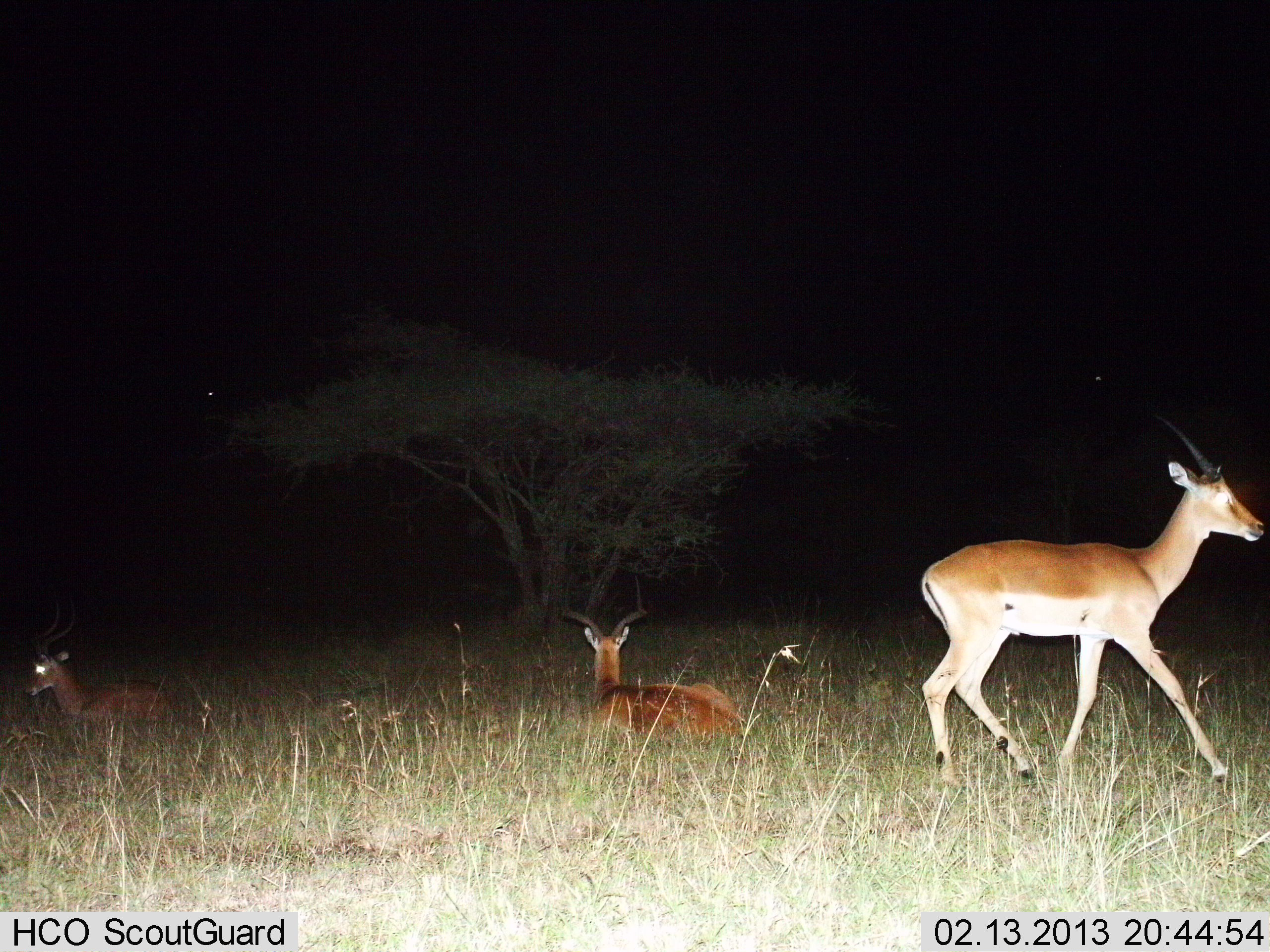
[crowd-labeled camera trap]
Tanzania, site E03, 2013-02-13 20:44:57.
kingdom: Animalia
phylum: Chordata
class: Mammalia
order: Artiodactyla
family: Bovidae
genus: Aepyceros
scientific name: Aepyceros melampus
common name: impala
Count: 3.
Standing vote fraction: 12%.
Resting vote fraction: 94%.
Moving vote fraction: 88%.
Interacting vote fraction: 0%.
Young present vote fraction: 0%.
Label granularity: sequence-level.